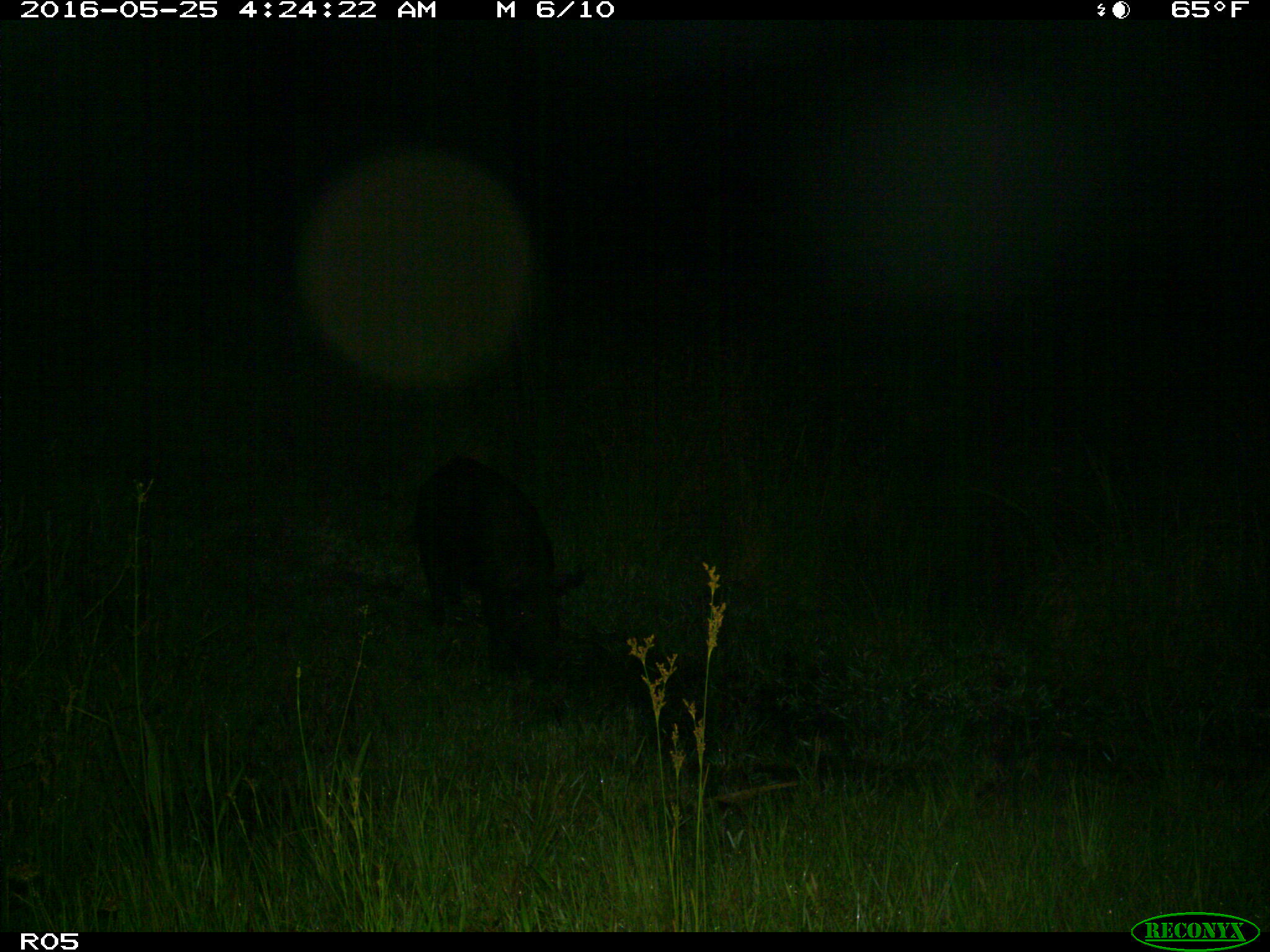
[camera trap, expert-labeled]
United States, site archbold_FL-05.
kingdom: Animalia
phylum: Chordata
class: Mammalia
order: Artiodactyla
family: Suidae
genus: Sus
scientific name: Sus scrofa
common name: wild boar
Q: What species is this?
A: Sus scrofa (wild boar).